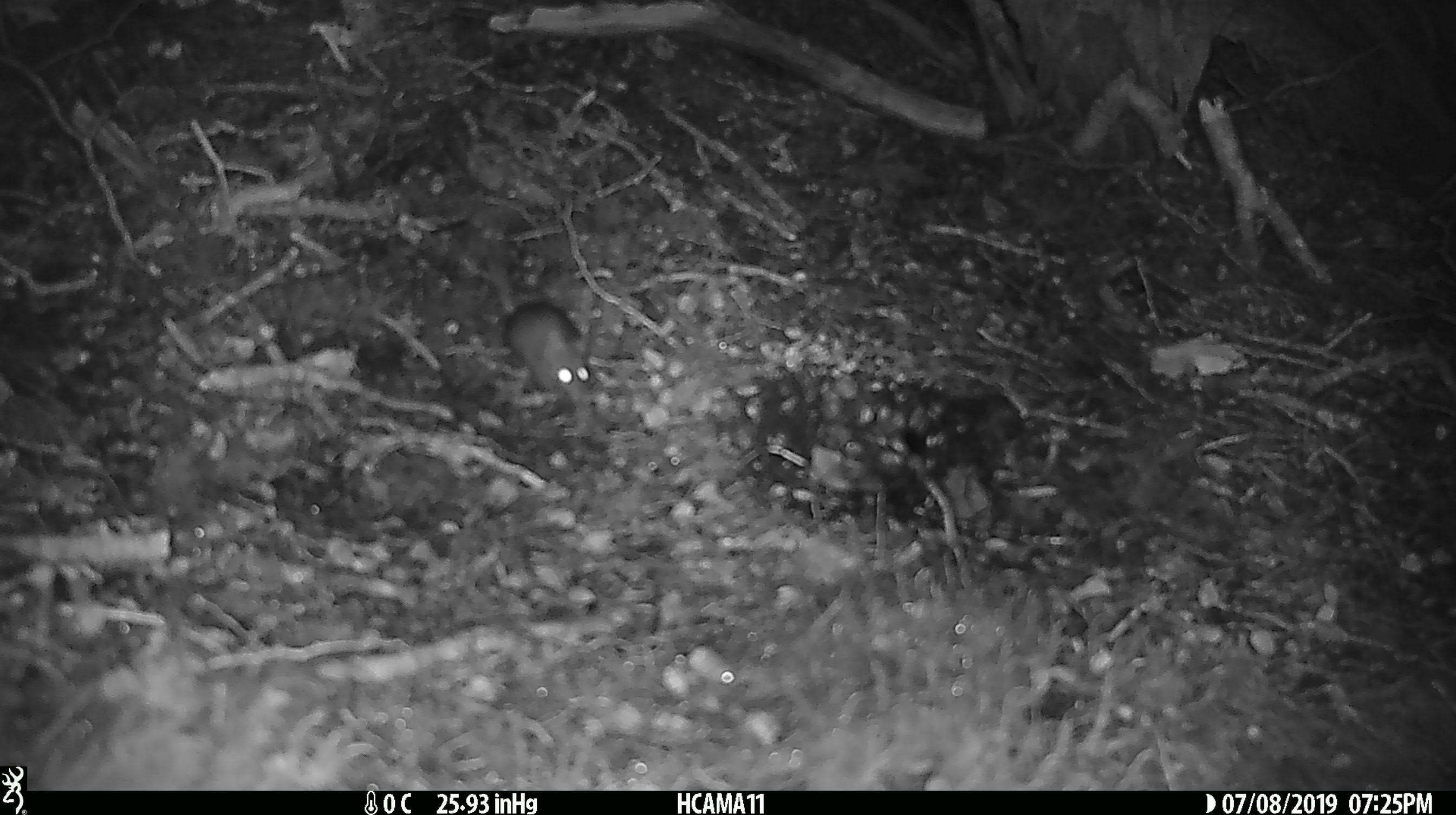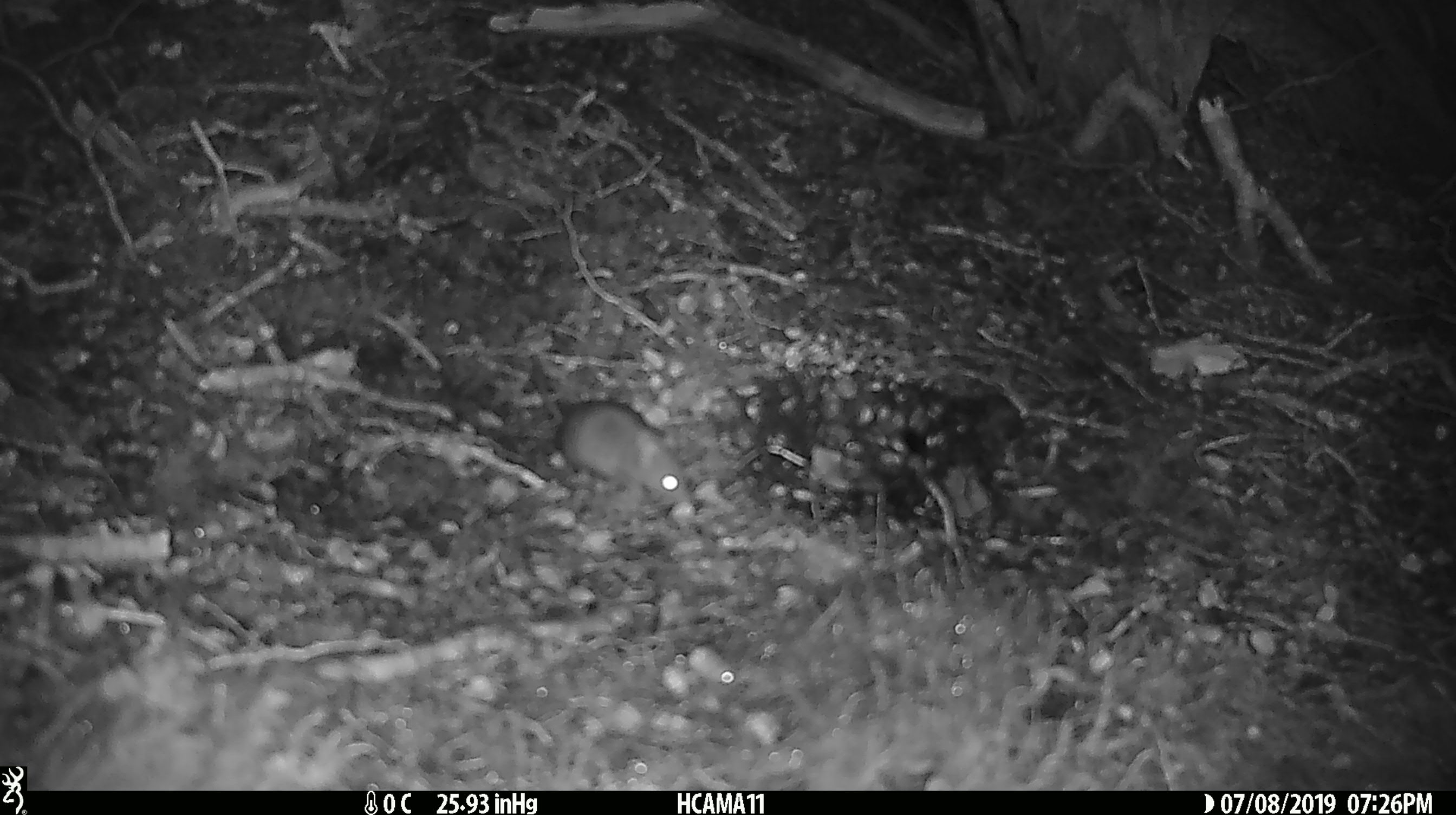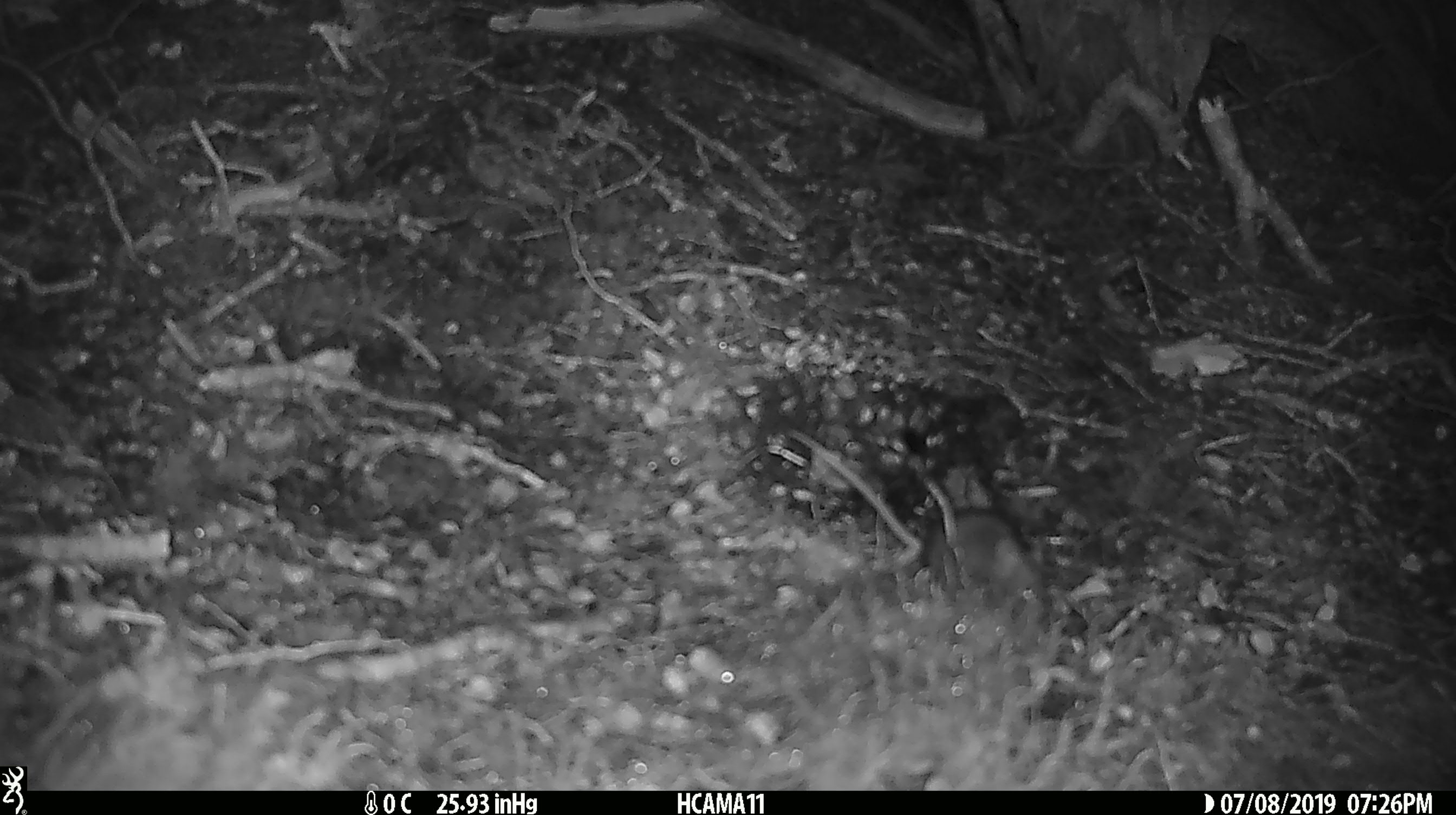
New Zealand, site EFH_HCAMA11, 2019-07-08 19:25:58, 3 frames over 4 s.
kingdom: Animalia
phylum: Chordata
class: Mammalia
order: Rodentia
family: Muridae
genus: Mus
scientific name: Mus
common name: mouse